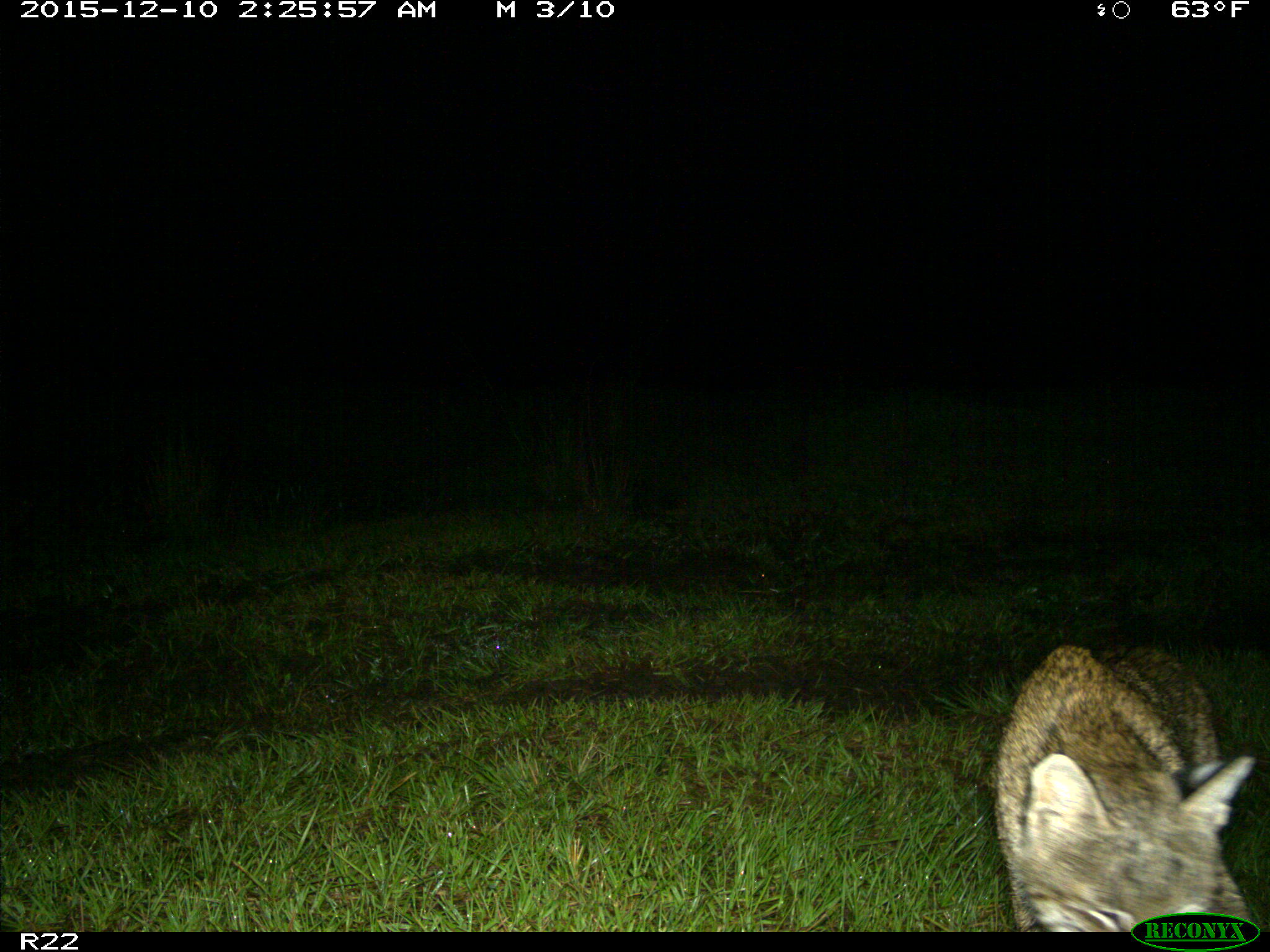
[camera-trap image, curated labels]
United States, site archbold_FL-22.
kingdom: Animalia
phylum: Chordata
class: Mammalia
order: Carnivora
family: Felidae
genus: Lynx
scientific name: Lynx rufus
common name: bobcat